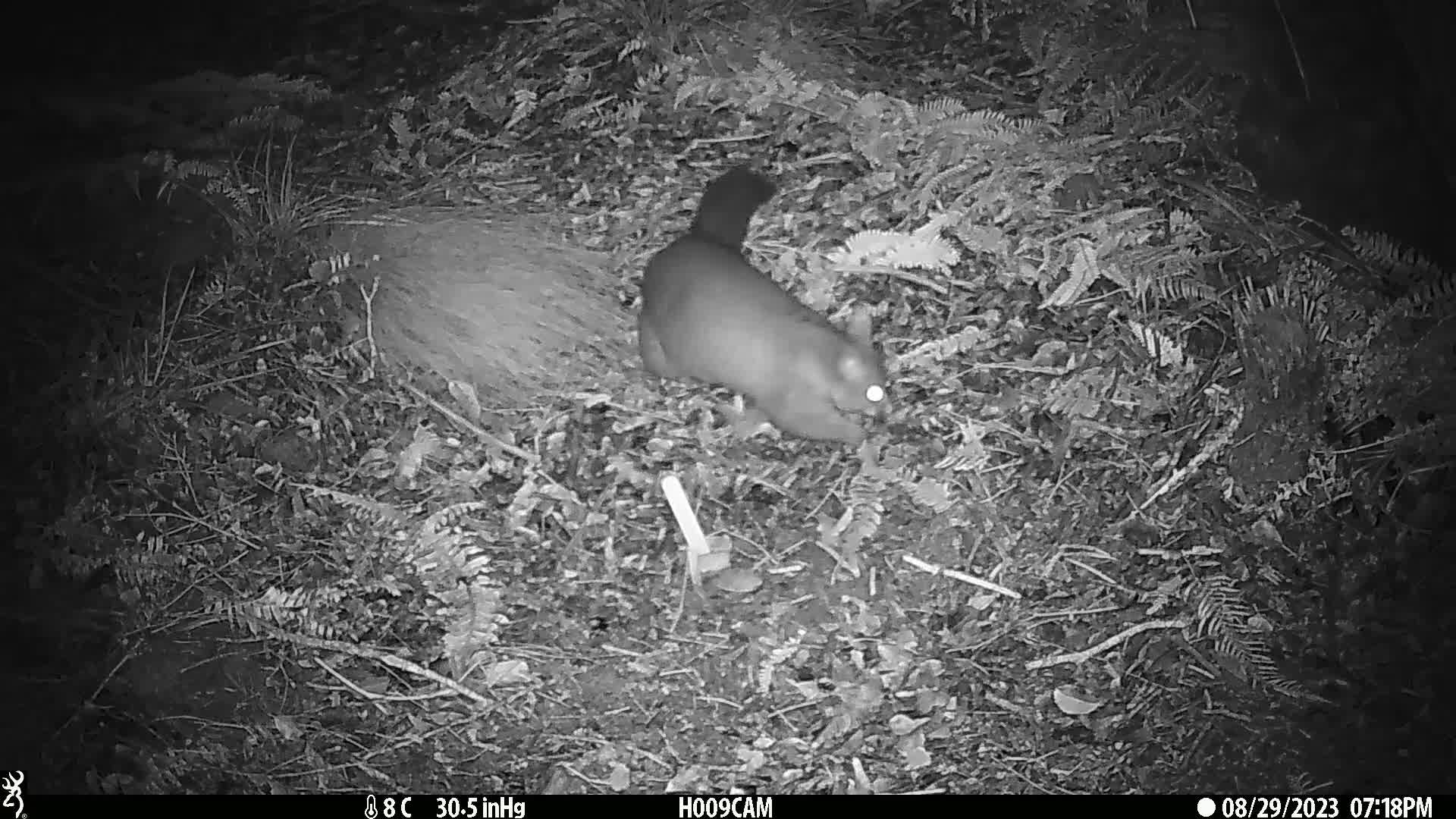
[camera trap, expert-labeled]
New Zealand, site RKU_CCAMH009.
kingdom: Animalia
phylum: Chordata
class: Mammalia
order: Diprotodontia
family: Phalangeridae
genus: Trichosurus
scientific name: Trichosurus vulpecula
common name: common brushtail possum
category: possum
Possum (common brushtail possum) (Trichosurus vulpecula).